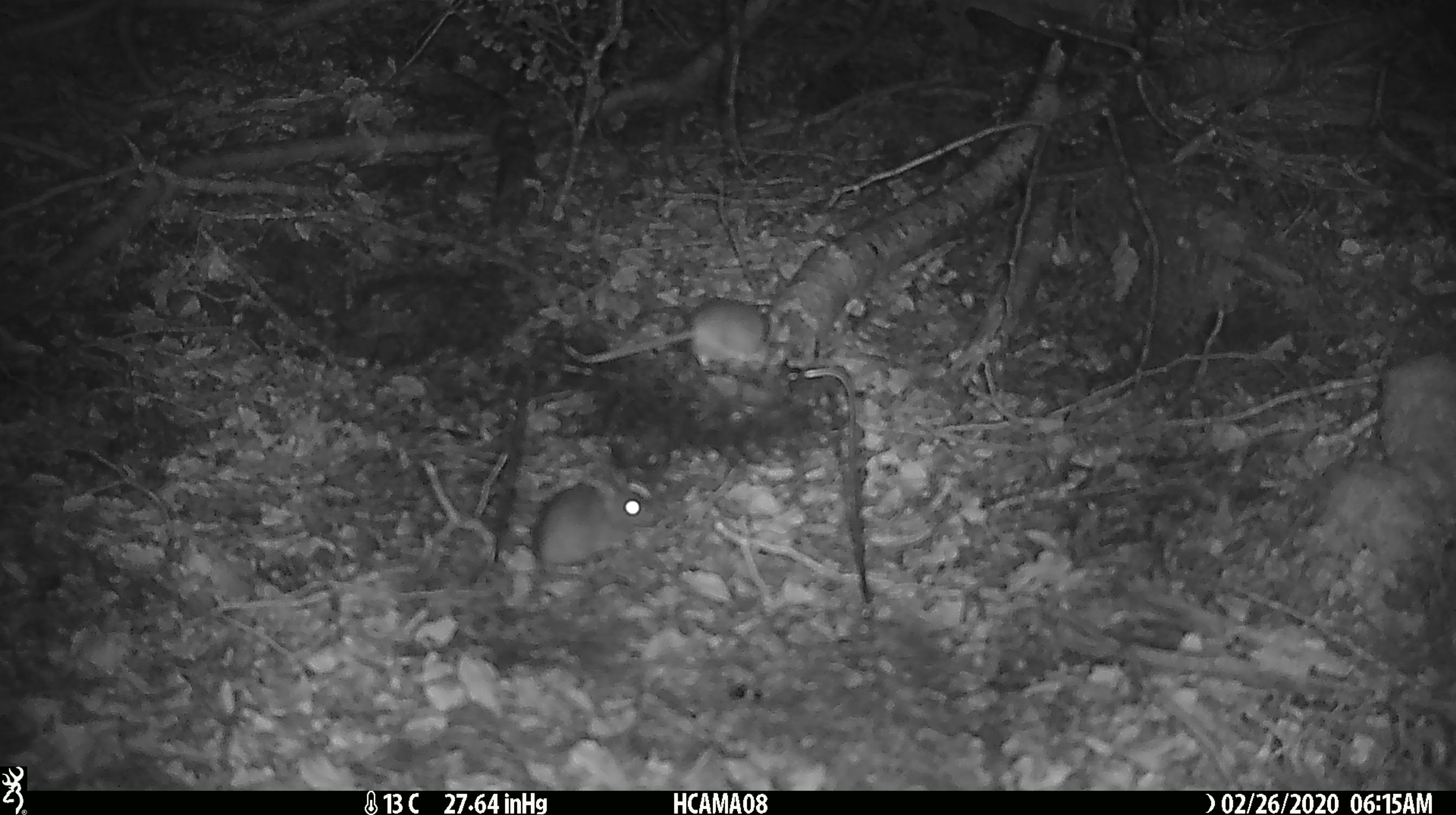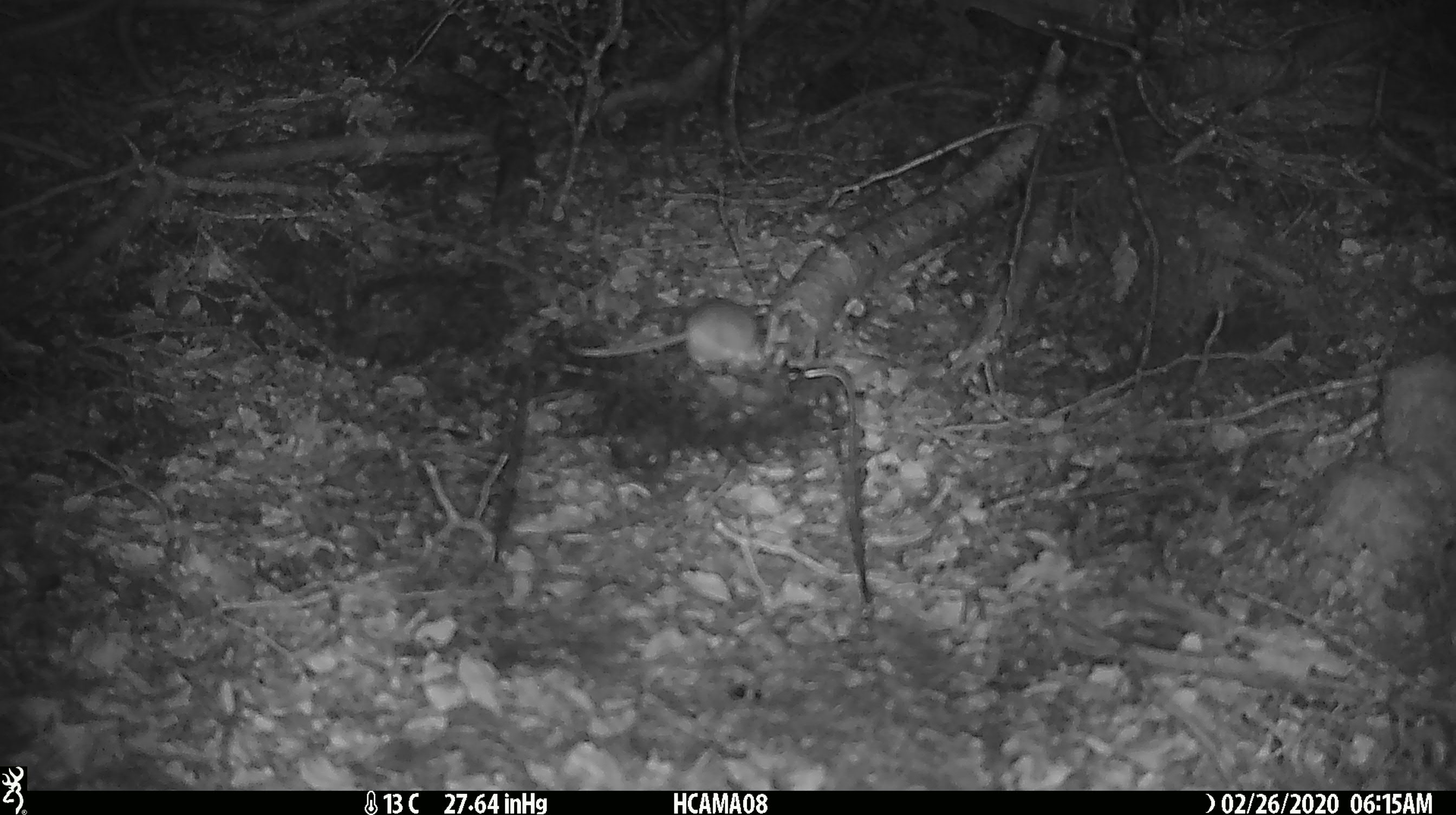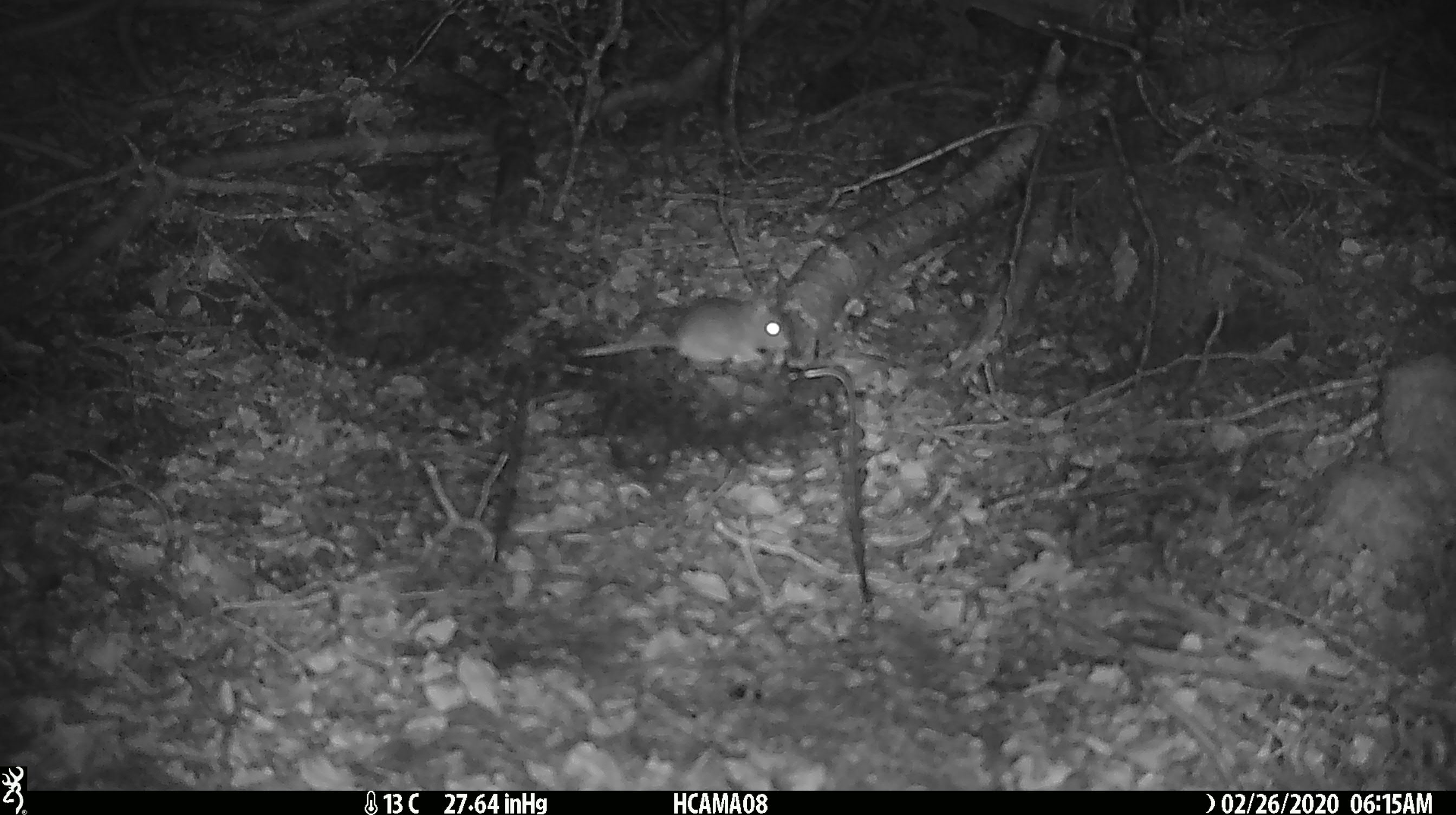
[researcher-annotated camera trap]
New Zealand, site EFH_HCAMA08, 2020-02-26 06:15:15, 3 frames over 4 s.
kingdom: Animalia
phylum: Chordata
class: Mammalia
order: Rodentia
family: Muridae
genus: Mus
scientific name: Mus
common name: mouse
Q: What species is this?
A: Mouse (Mus).